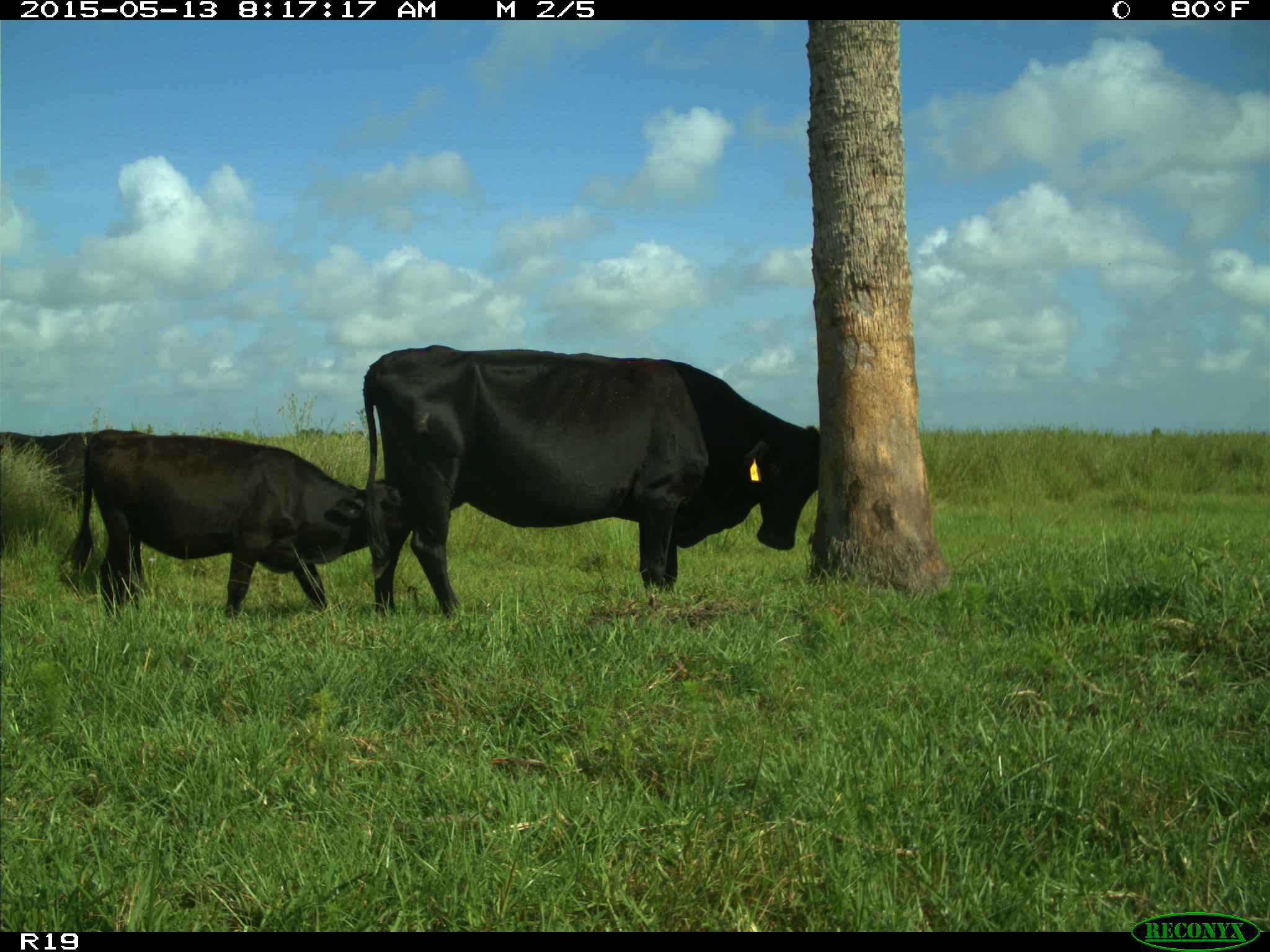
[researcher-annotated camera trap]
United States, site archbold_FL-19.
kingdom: Animalia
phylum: Chordata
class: Mammalia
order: Artiodactyla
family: Bovidae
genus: Bos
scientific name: Bos taurus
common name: domestic cow